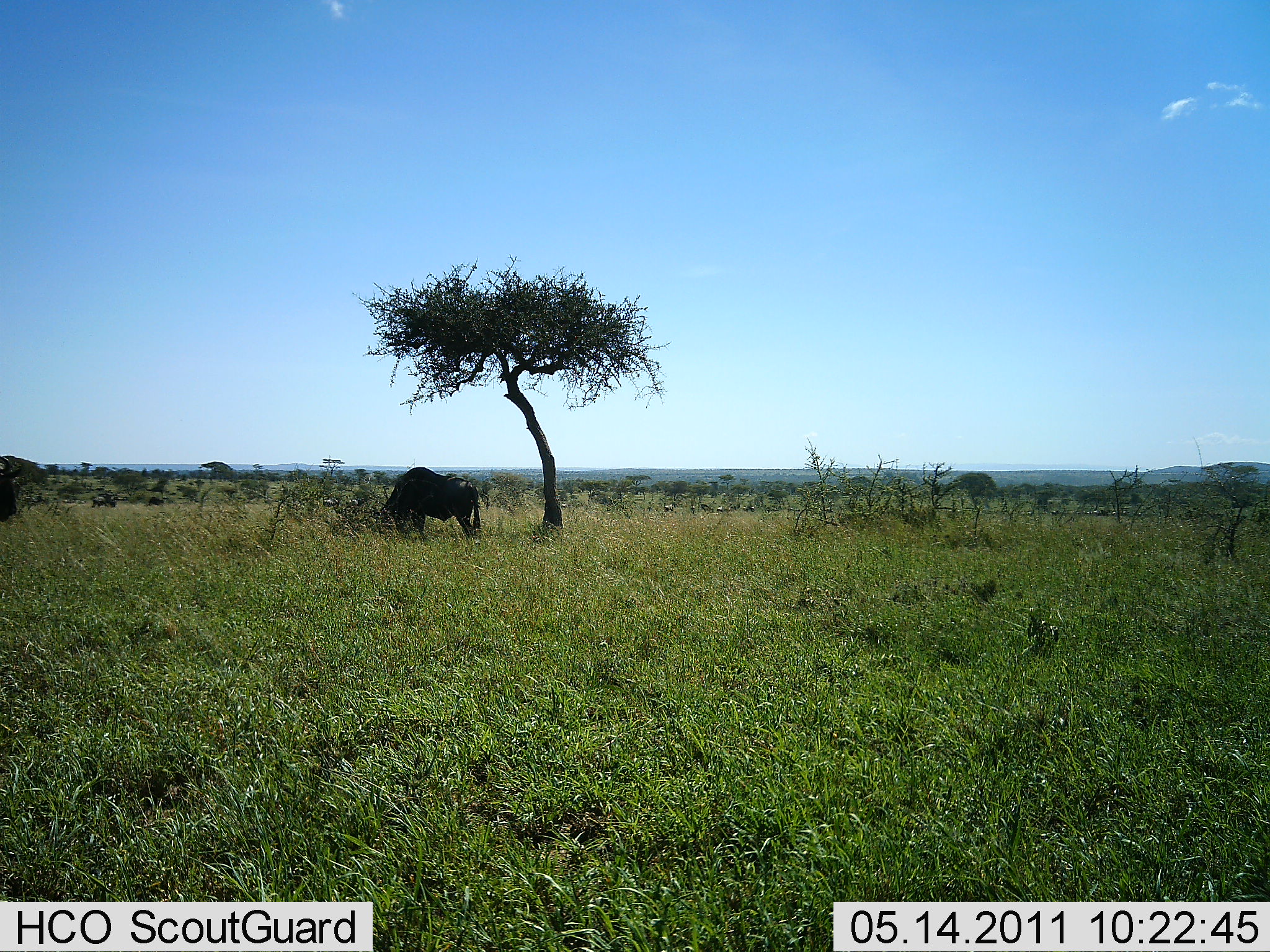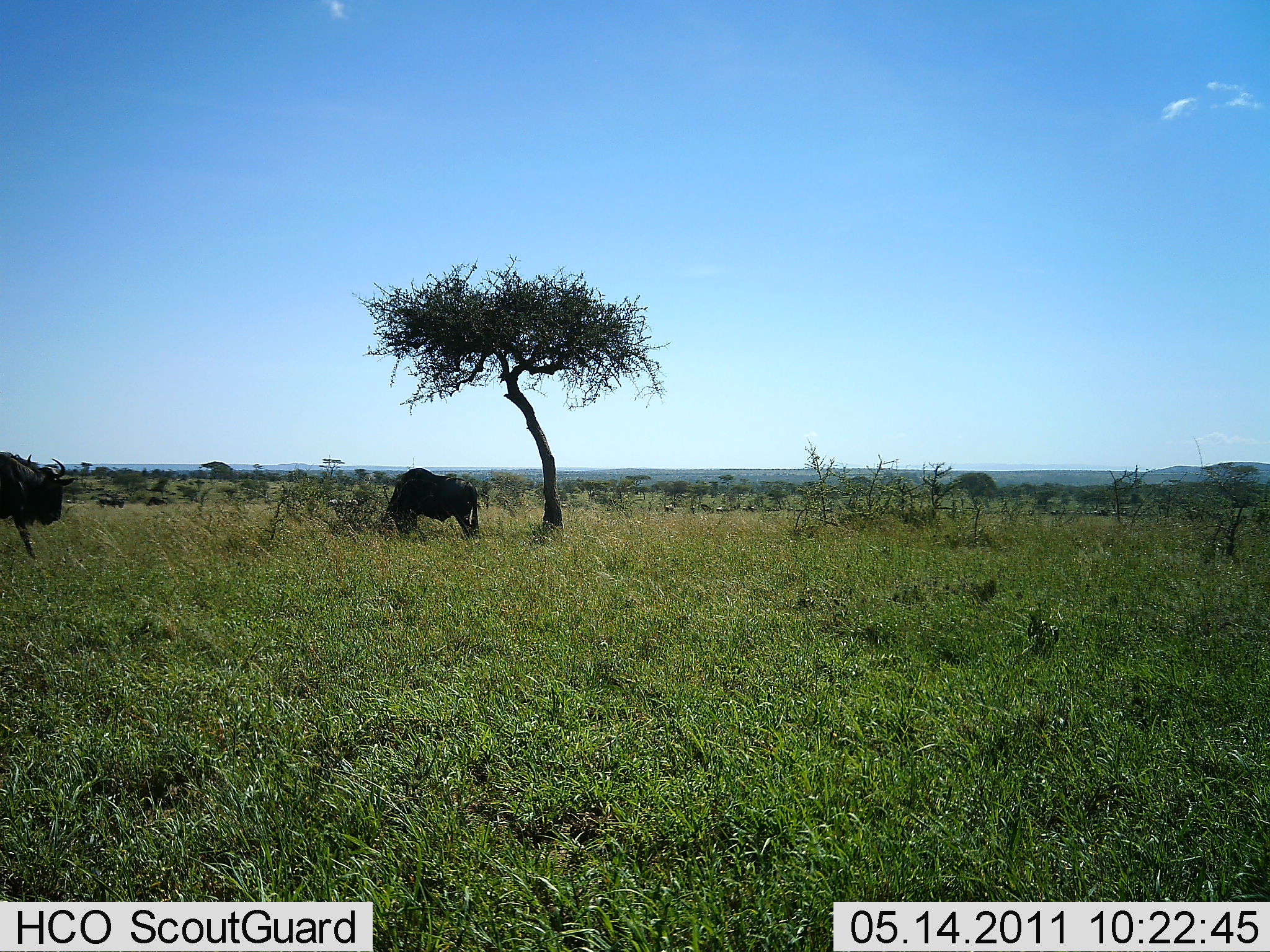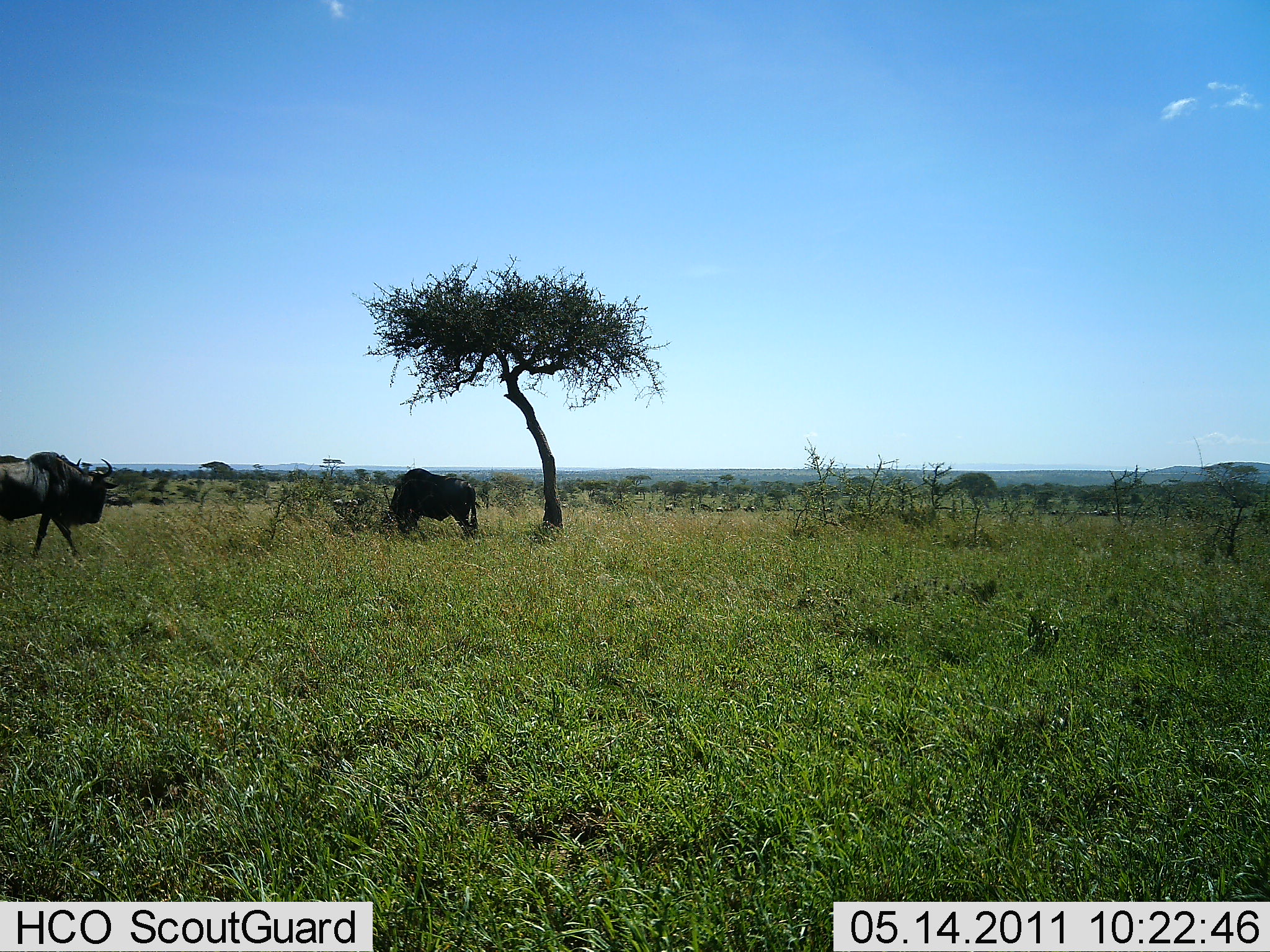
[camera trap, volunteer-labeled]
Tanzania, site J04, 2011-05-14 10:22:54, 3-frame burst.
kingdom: Animalia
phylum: Chordata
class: Mammalia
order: Artiodactyla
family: Bovidae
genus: Connochaetes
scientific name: Connochaetes taurinus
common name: blue wildebeest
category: wildebeest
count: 2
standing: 27%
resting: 0%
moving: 73%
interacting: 0%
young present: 0%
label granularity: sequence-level